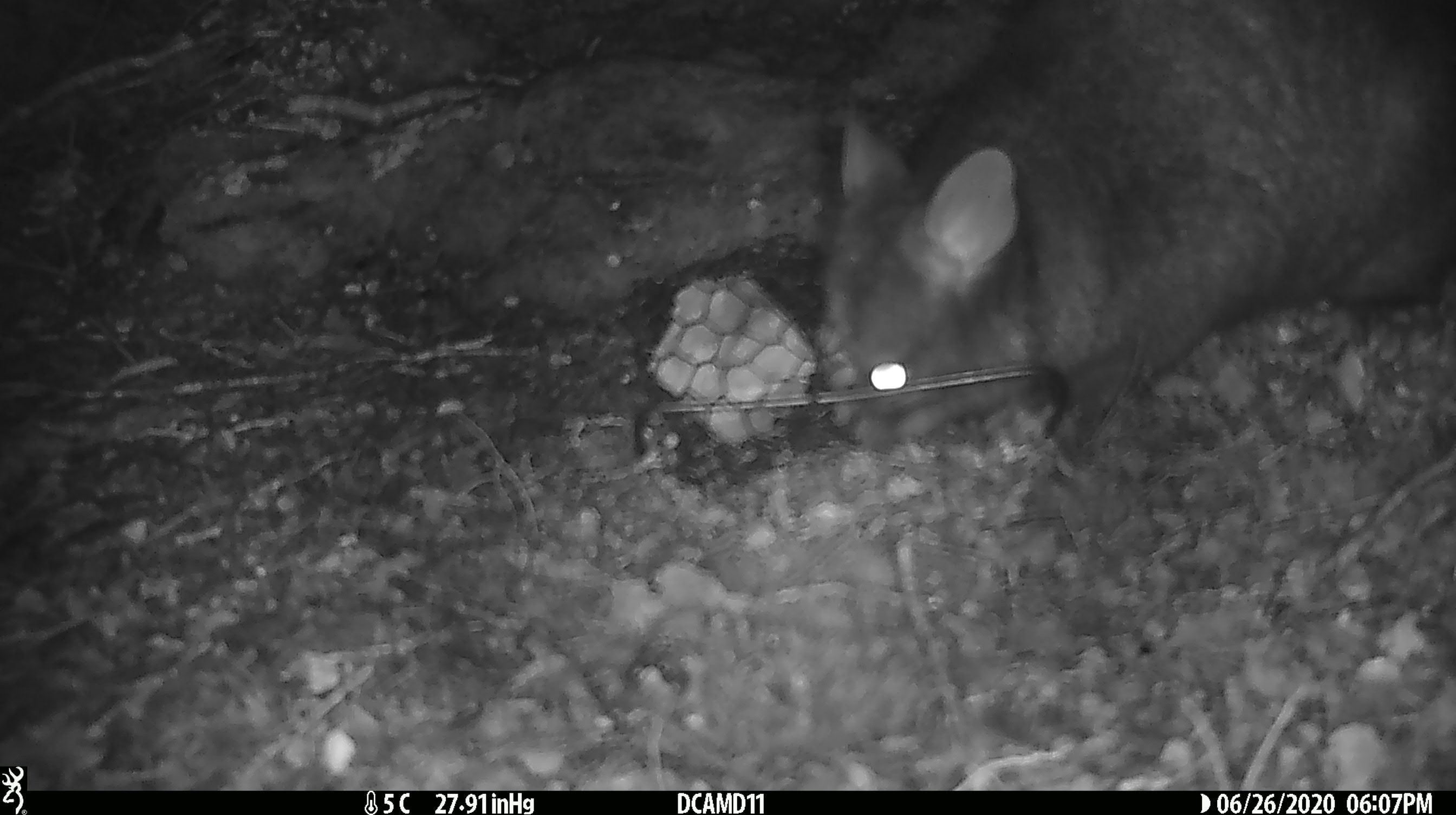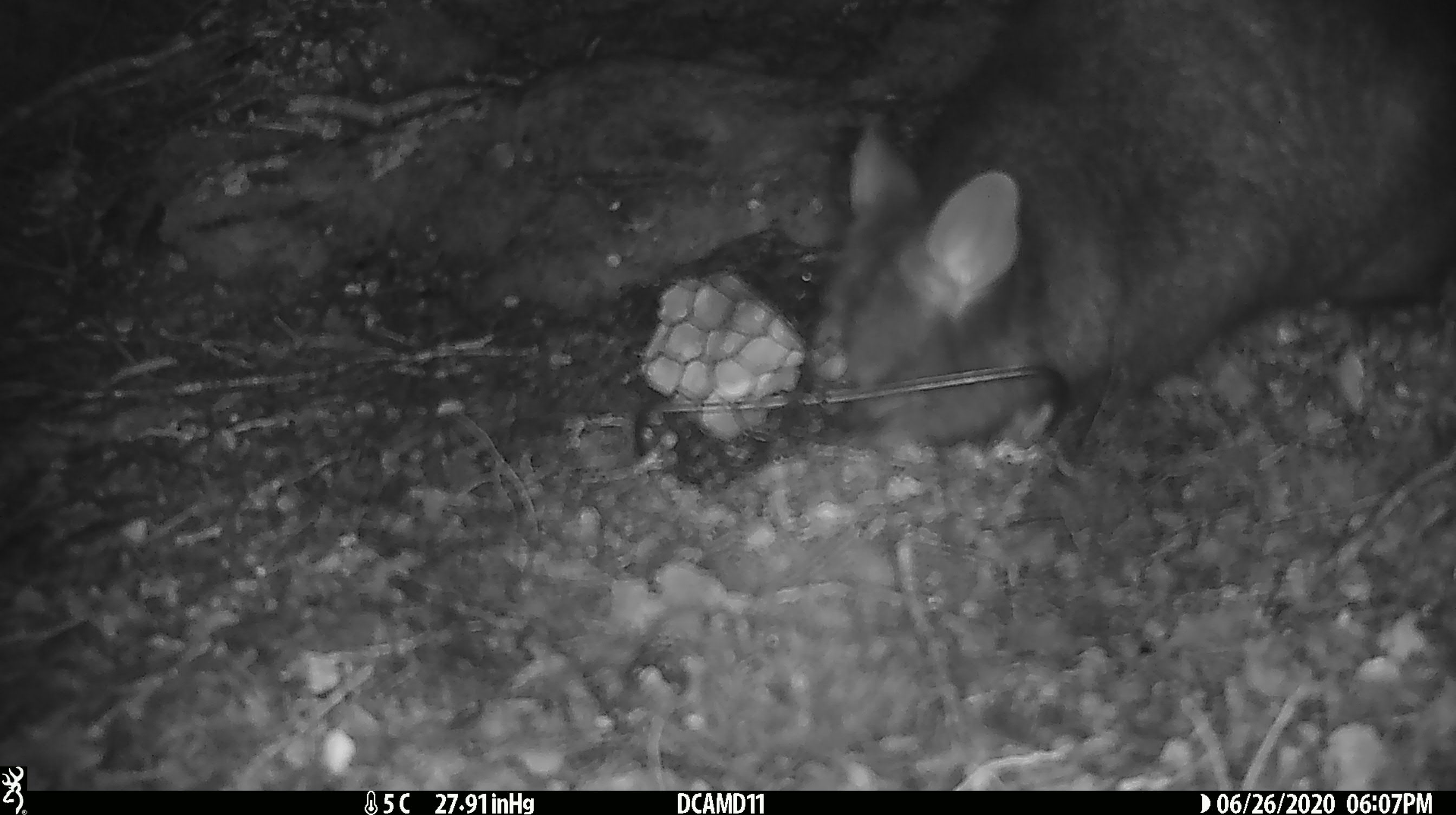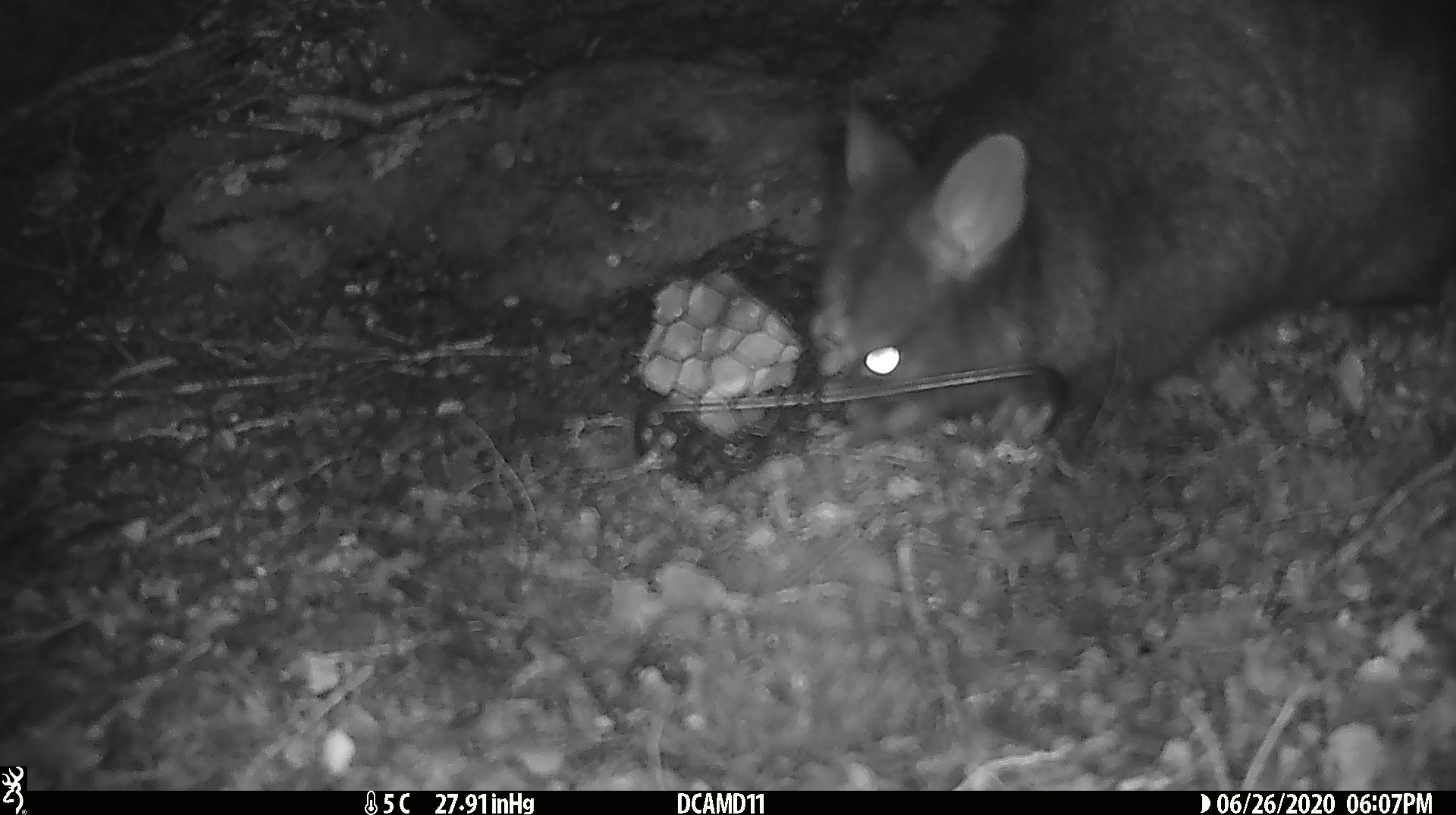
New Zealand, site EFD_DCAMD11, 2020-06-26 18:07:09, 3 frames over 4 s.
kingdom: Animalia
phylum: Chordata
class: Mammalia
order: Diprotodontia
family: Phalangeridae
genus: Trichosurus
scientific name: Trichosurus vulpecula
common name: common brushtail possum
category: possum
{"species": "possum (common brushtail possum) (Trichosurus vulpecula)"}